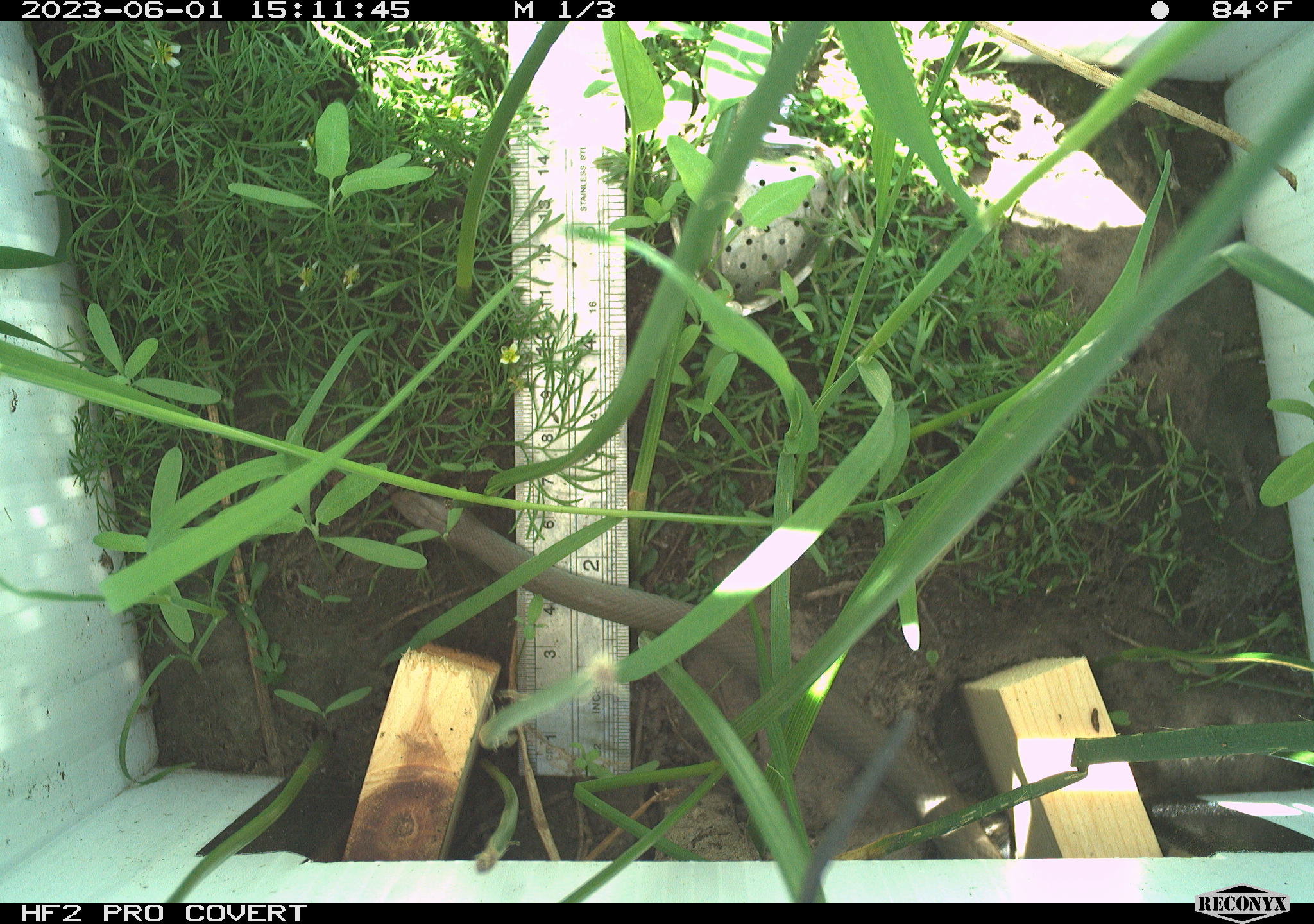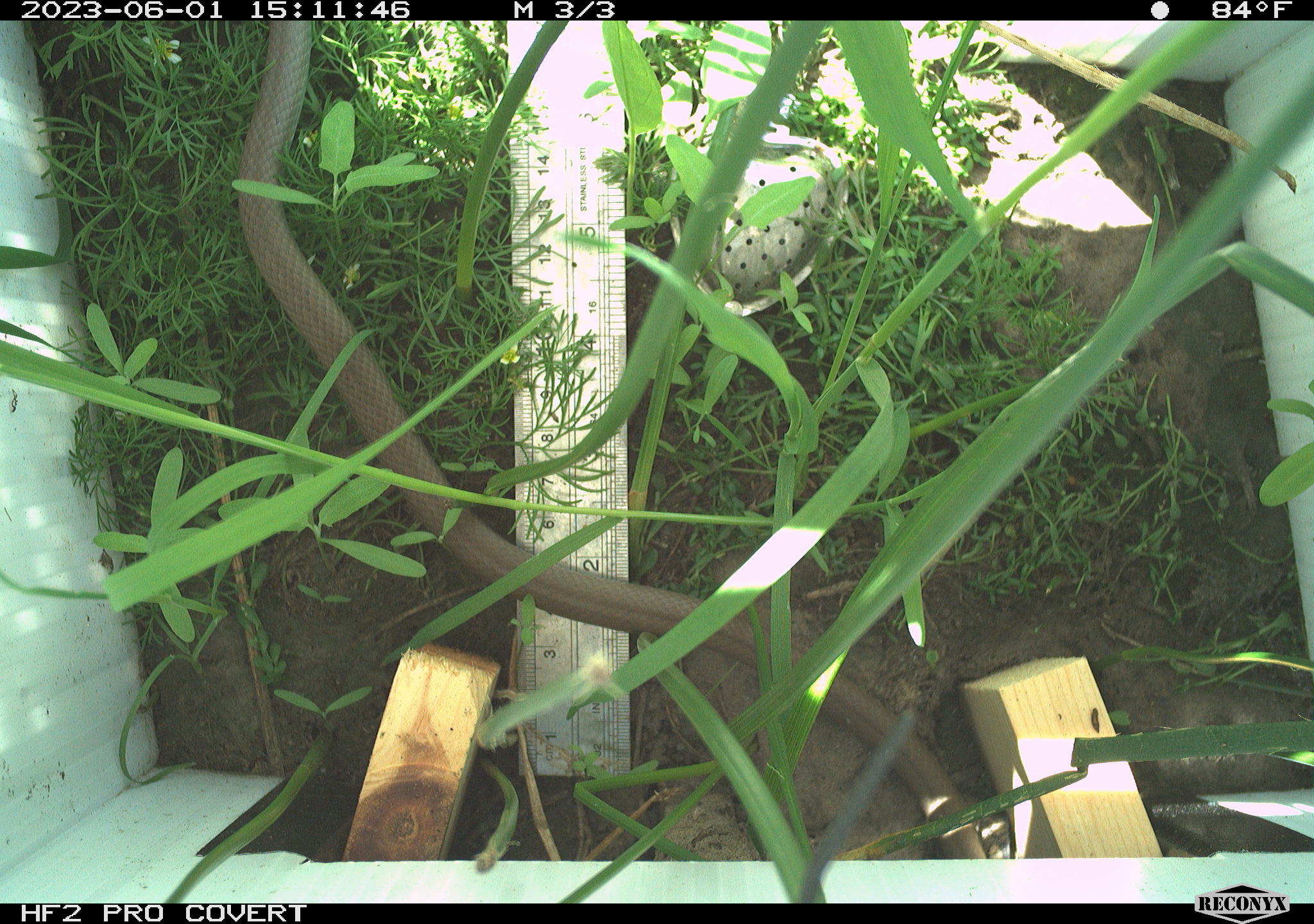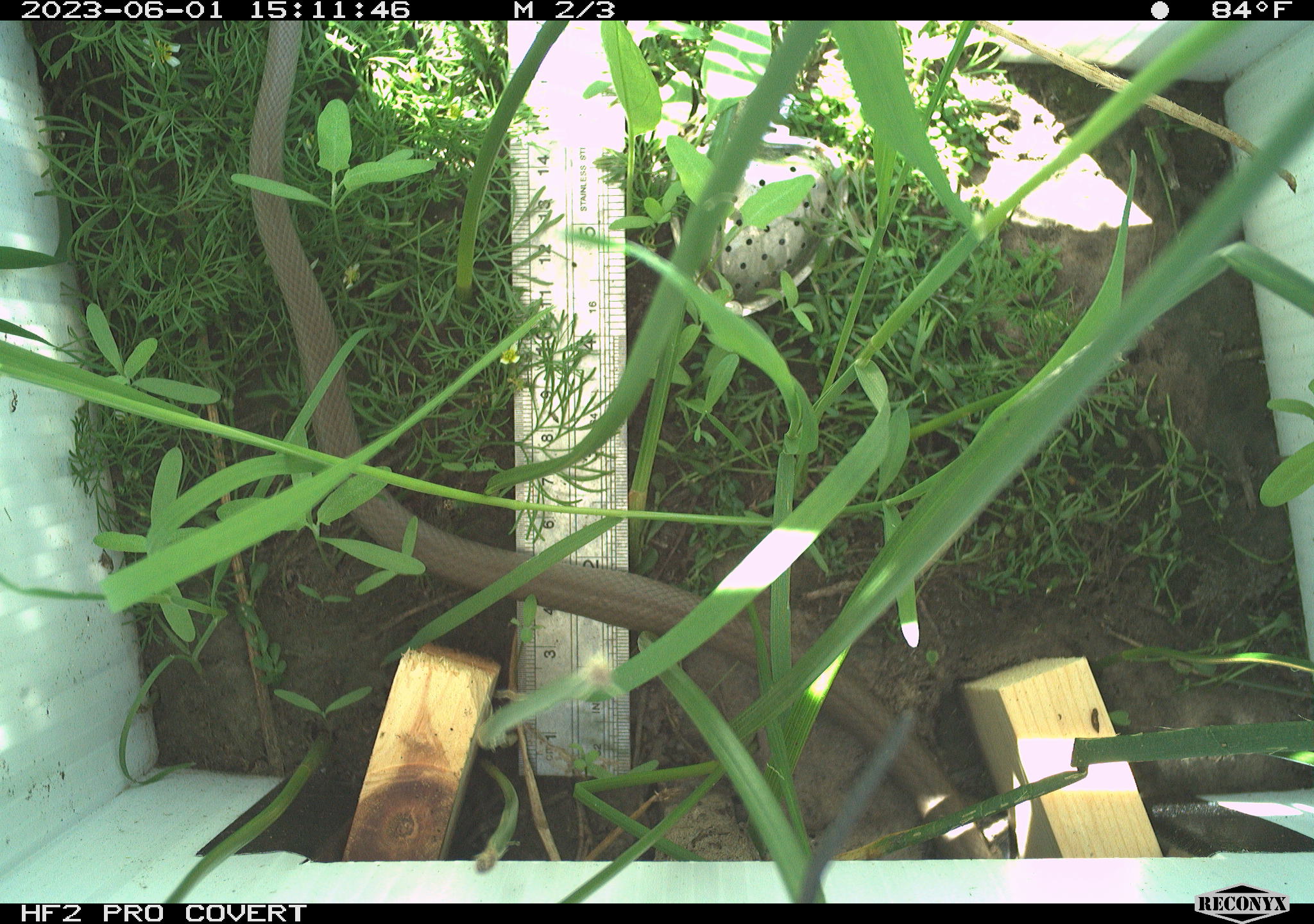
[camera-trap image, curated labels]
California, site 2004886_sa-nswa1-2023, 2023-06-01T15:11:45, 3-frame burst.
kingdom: Animalia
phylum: Chordata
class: Reptilia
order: Squamata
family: Colubridae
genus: Coluber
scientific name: Coluber constrictor mormon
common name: western yellow-bellied racer